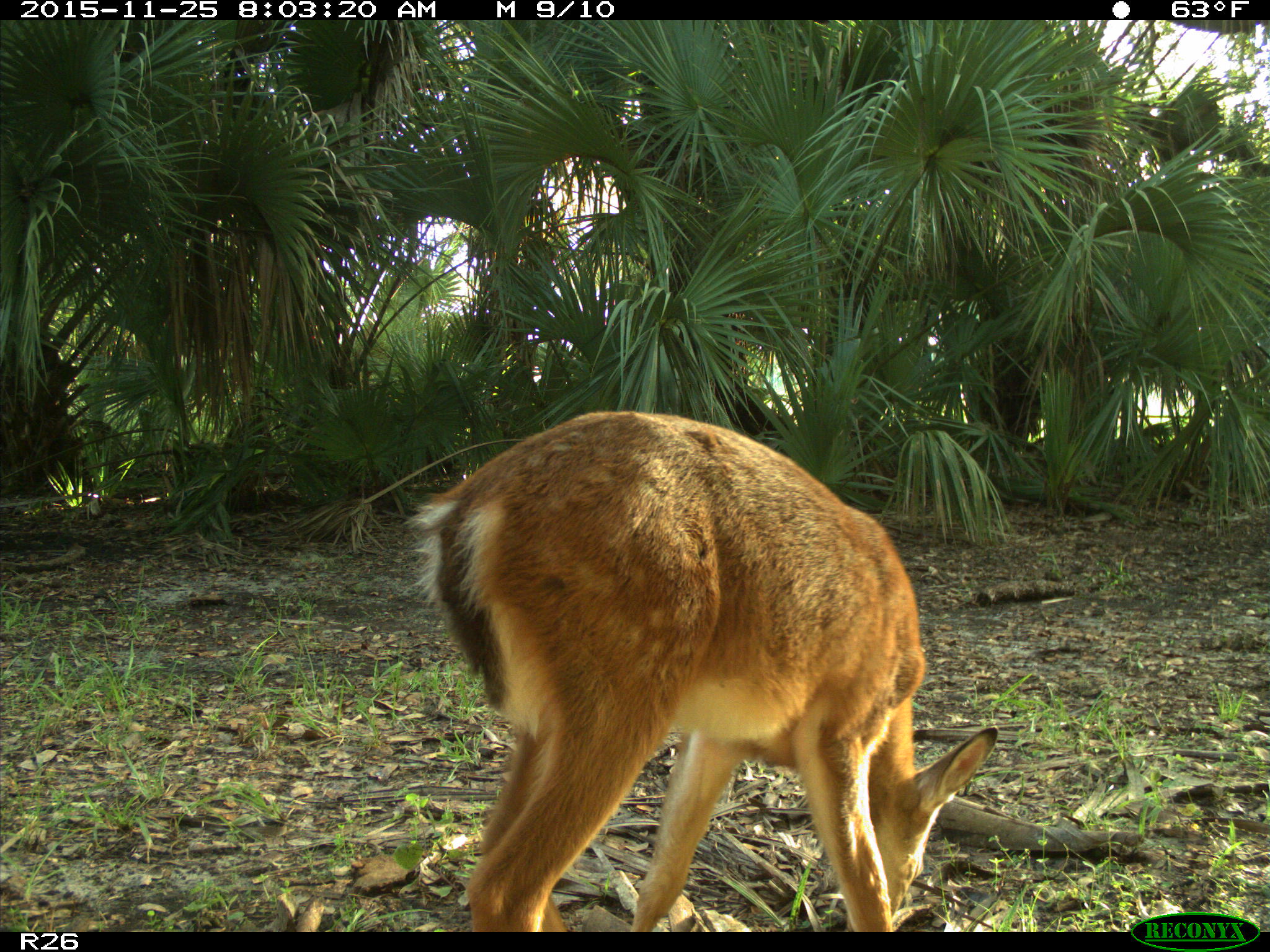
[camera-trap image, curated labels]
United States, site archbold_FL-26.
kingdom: Animalia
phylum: Chordata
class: Mammalia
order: Artiodactyla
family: Cervidae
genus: Odocoileus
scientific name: Odocoileus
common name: deer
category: unidentified deer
Unidentified deer (deer) (Odocoileus).